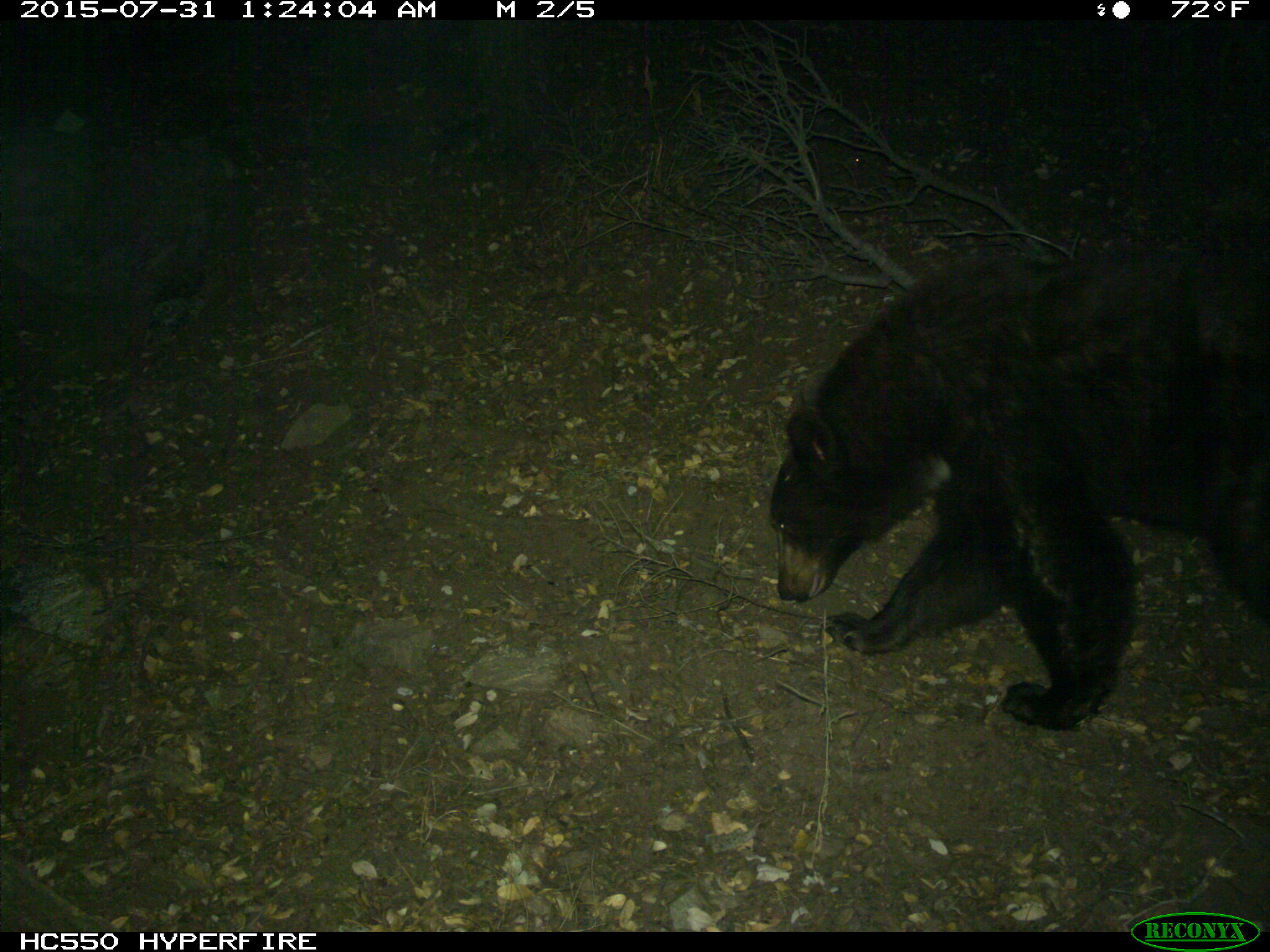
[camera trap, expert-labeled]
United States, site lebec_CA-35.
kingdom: Animalia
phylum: Chordata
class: Mammalia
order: Carnivora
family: Ursidae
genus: Ursus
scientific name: Ursus americanus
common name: american black bear